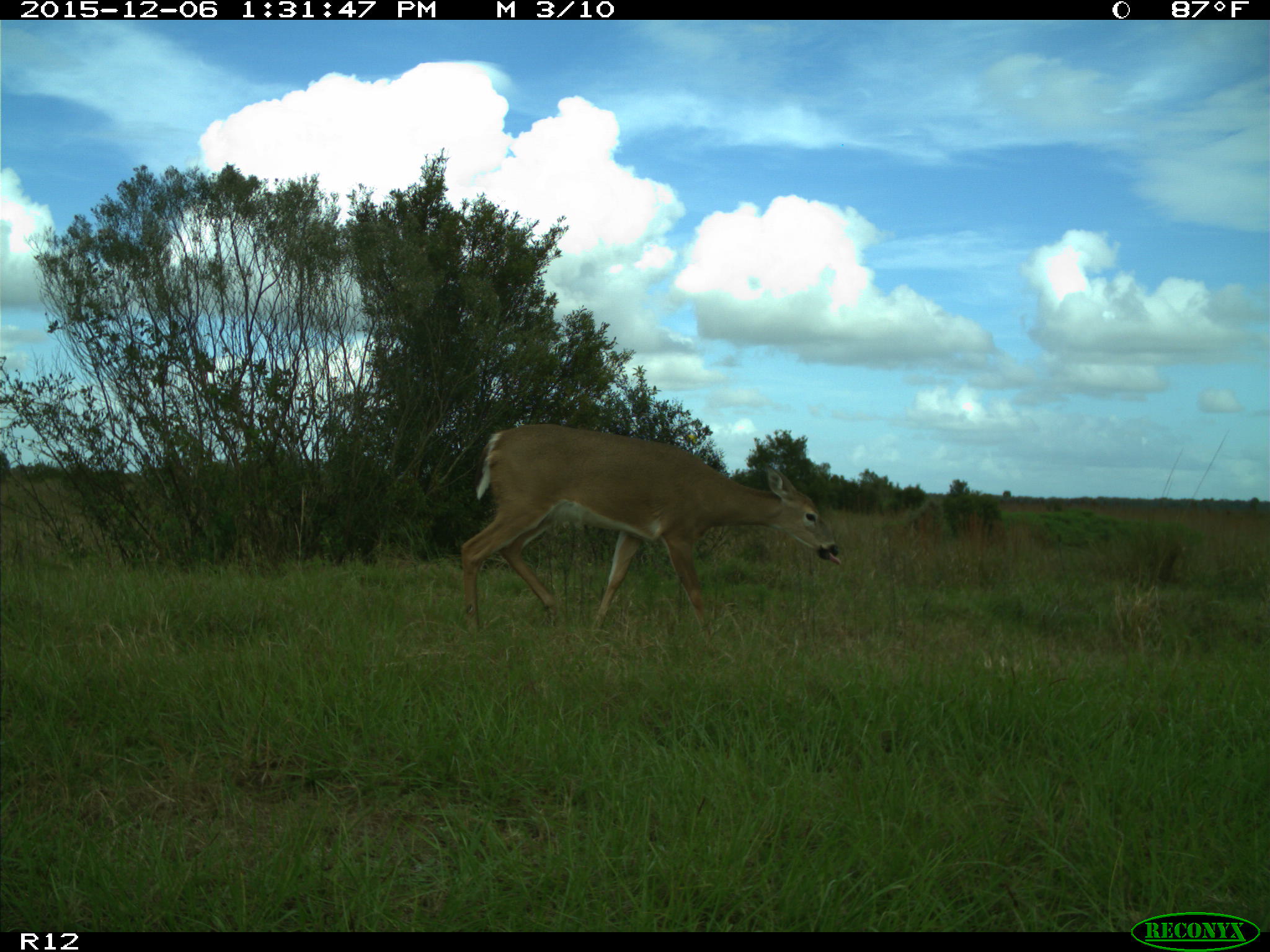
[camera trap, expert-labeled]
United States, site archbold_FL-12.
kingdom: Animalia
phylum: Chordata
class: Mammalia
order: Artiodactyla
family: Cervidae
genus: Odocoileus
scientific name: Odocoileus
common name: deer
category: unidentified deer